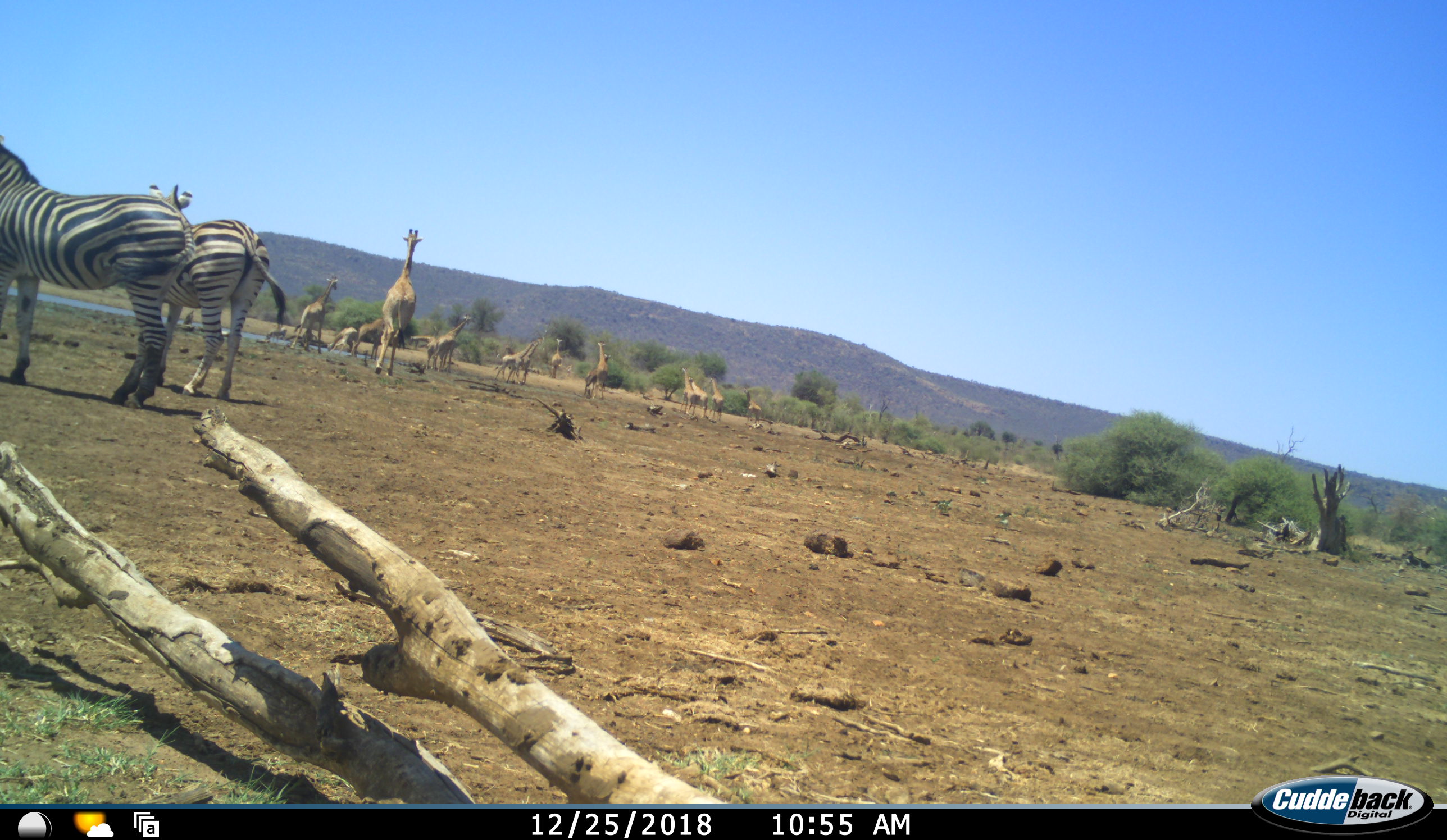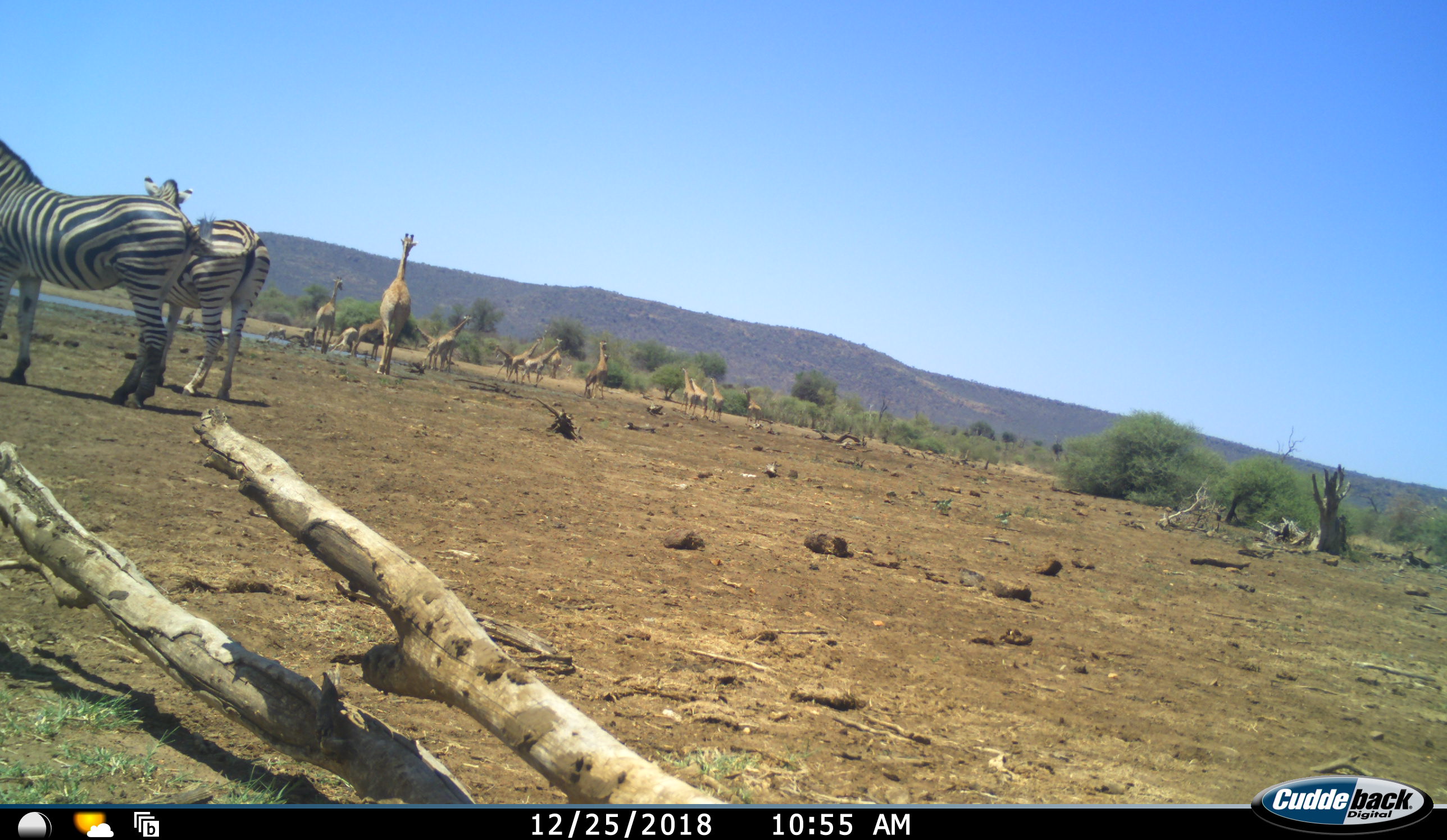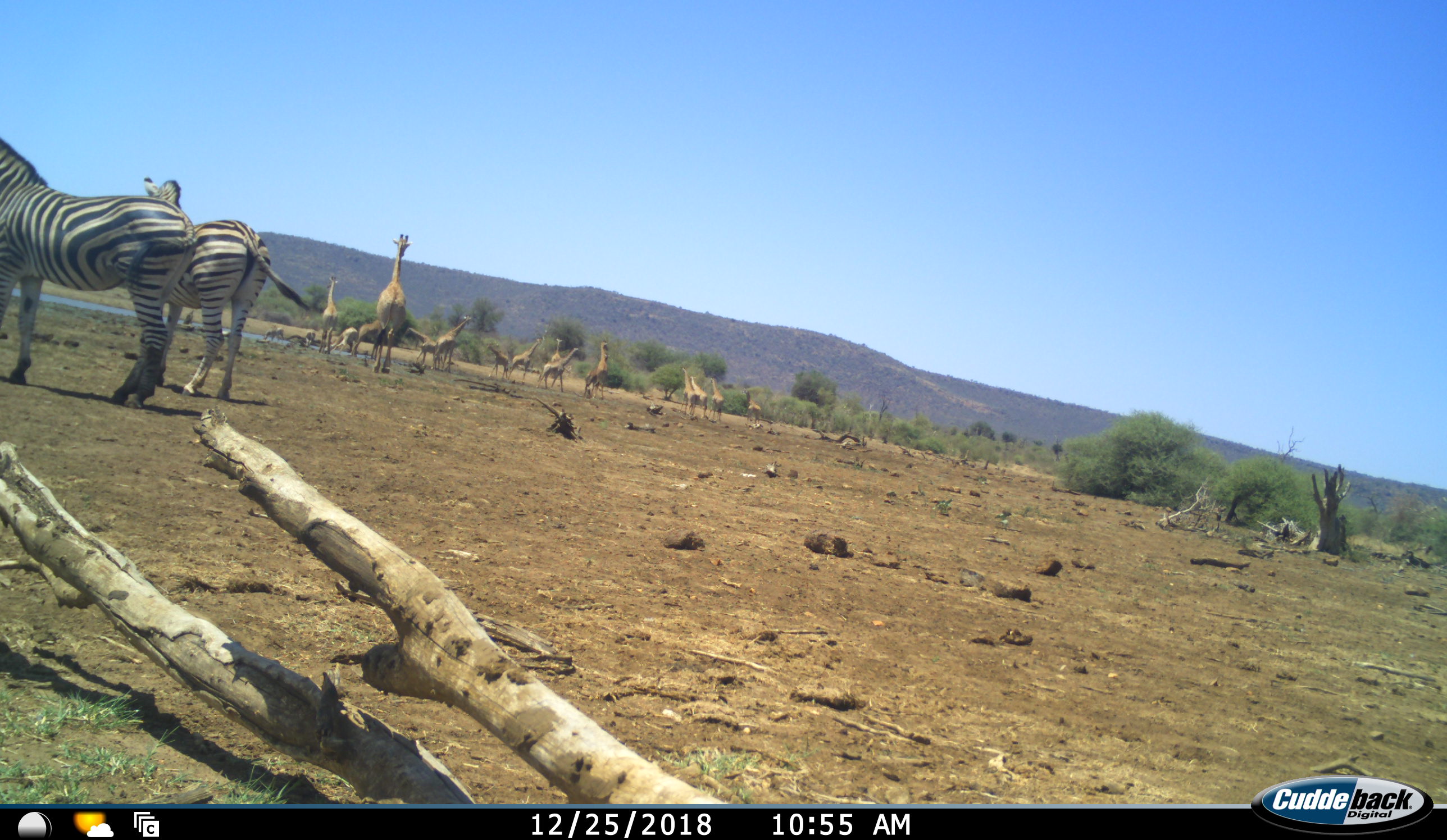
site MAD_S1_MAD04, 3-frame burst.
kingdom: Animalia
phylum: Chordata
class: Mammalia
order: Artiodactyla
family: Giraffidae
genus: Giraffa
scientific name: Giraffa camelopardalis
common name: giraffe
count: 11-50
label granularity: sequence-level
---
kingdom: Animalia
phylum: Chordata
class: Mammalia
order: Perissodactyla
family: Equidae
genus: Equus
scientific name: Equus quagga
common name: plains zebra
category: zebraplains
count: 2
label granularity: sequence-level